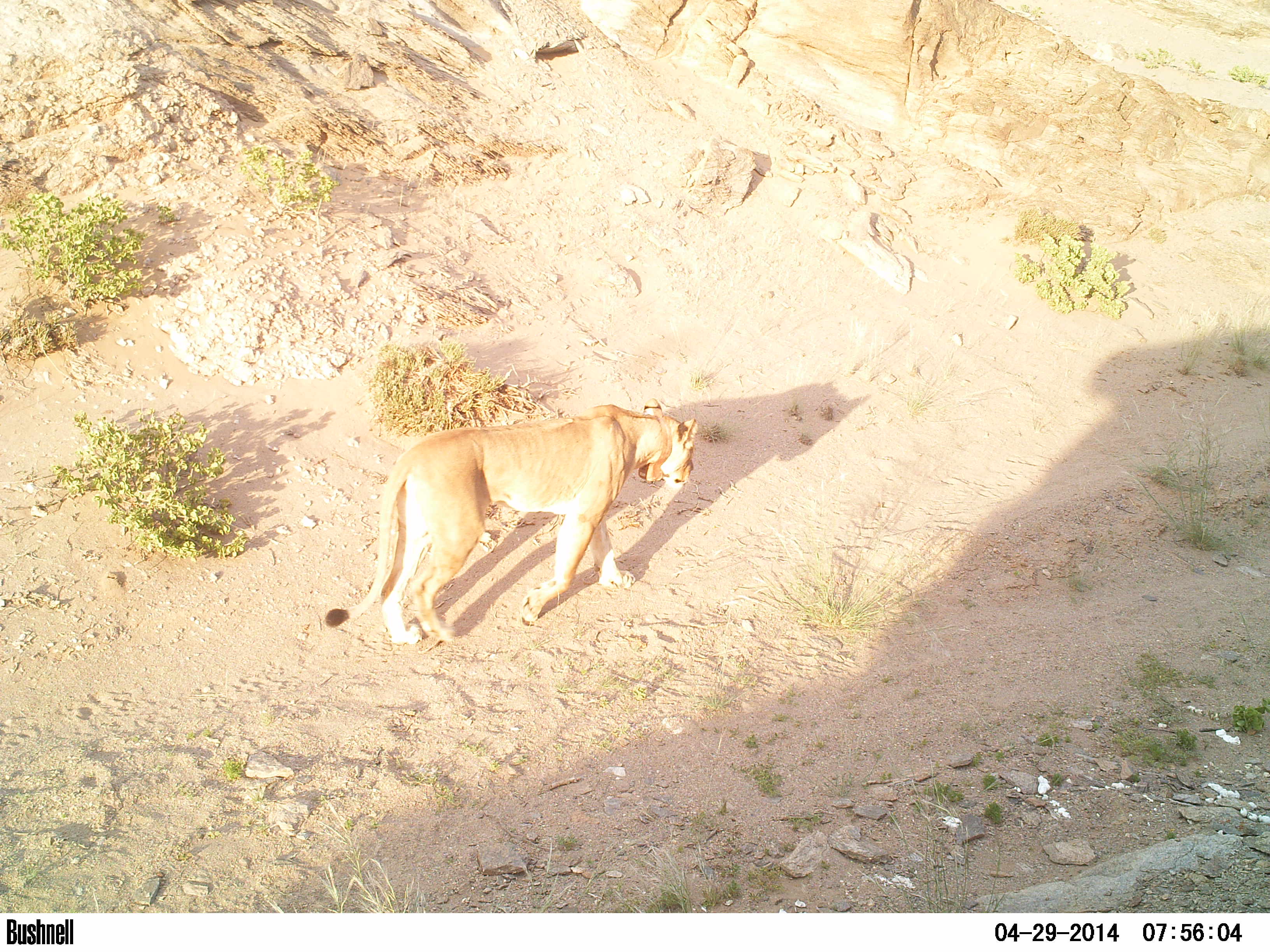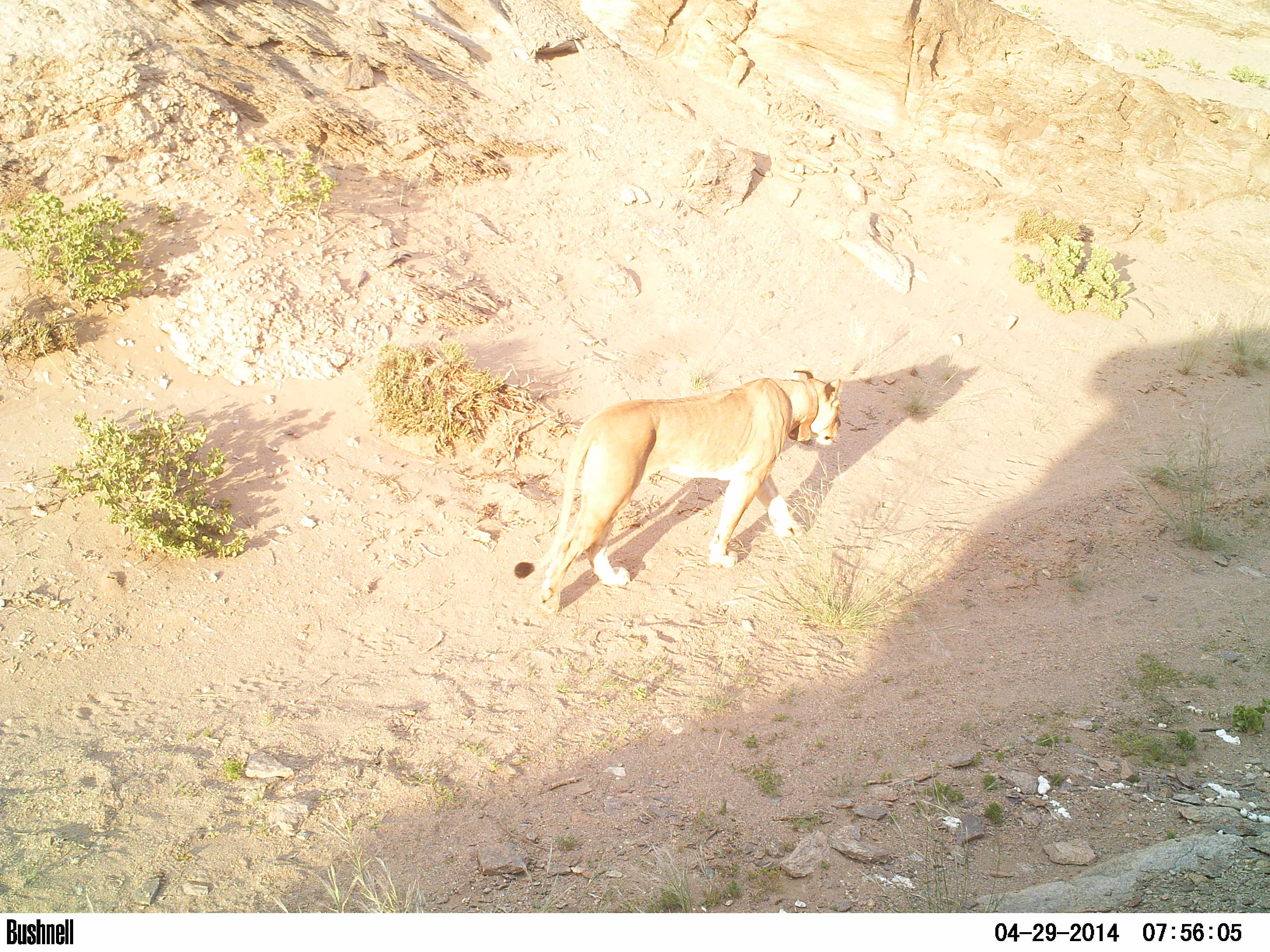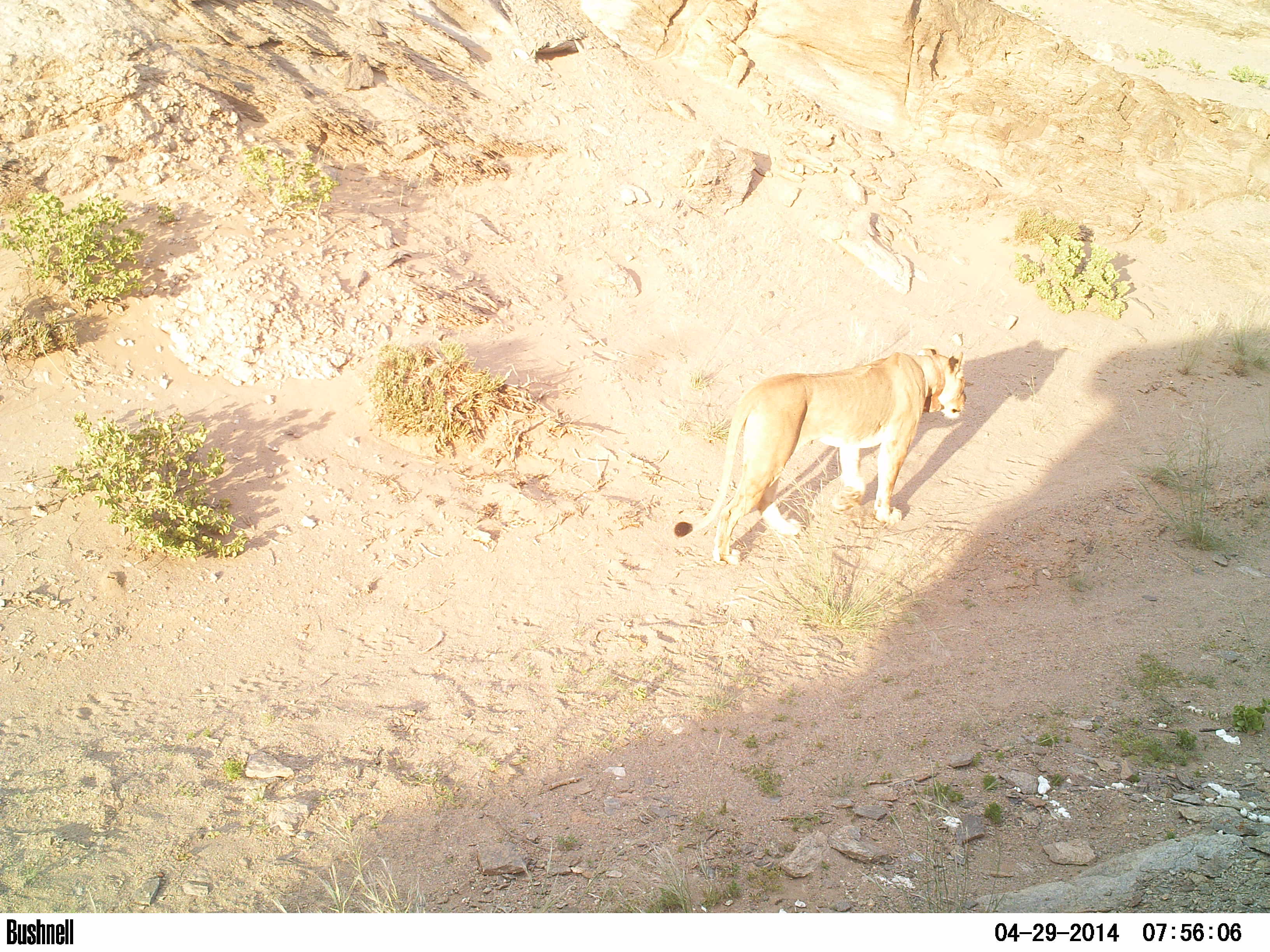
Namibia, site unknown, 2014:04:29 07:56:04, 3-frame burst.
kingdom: Animalia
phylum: Chordata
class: Mammalia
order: Carnivora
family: Felidae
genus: Panthera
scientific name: Panthera leo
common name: lion